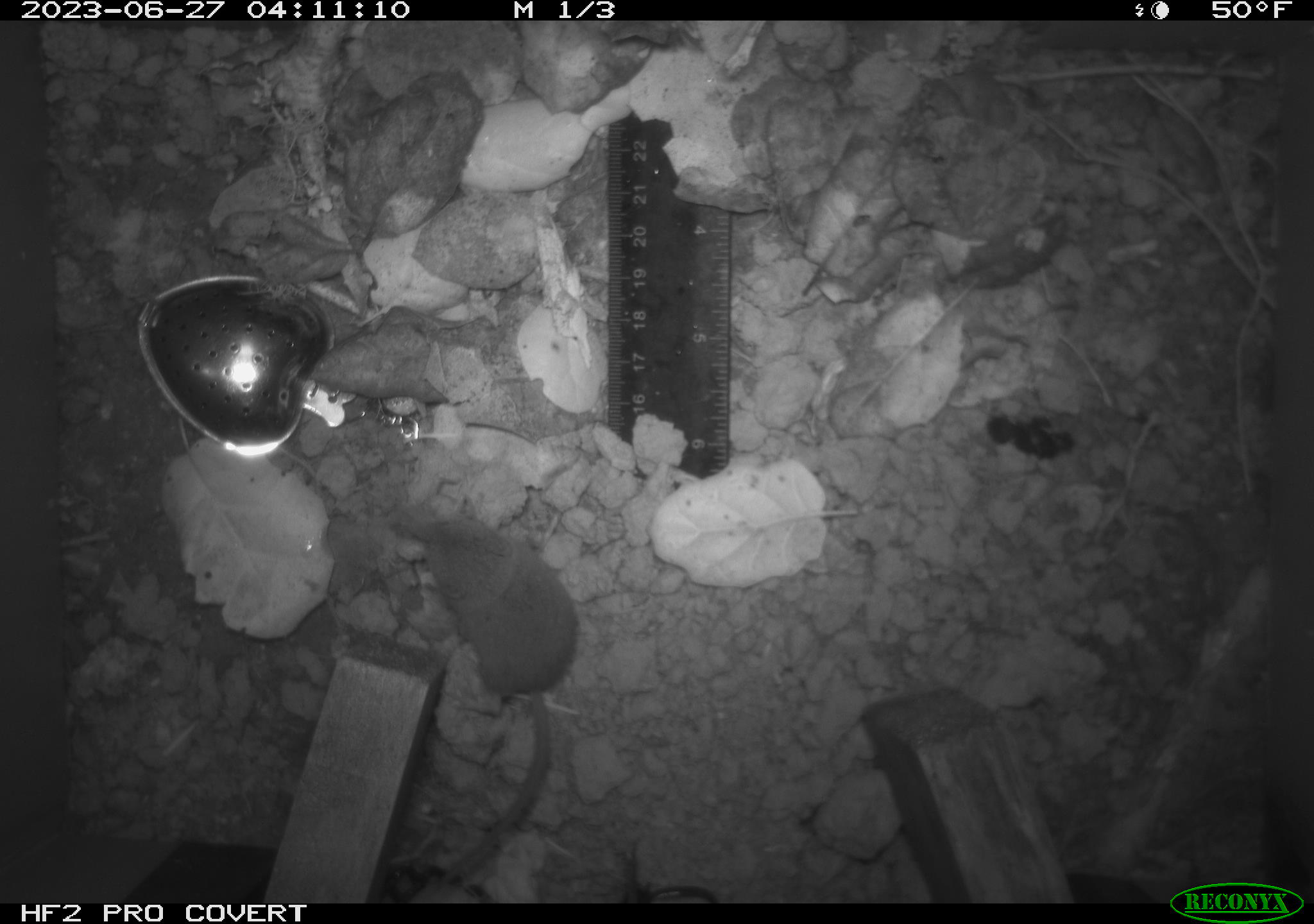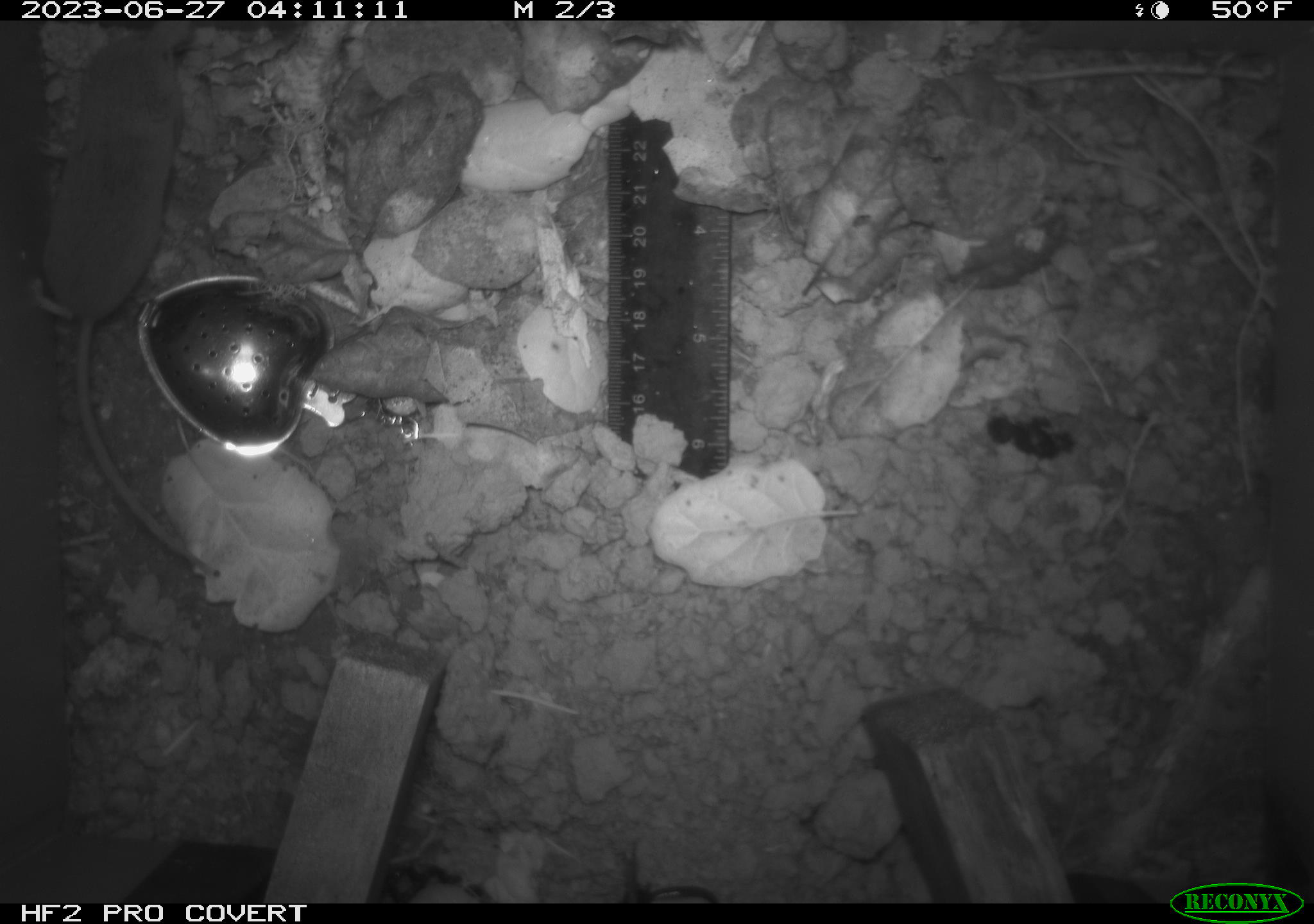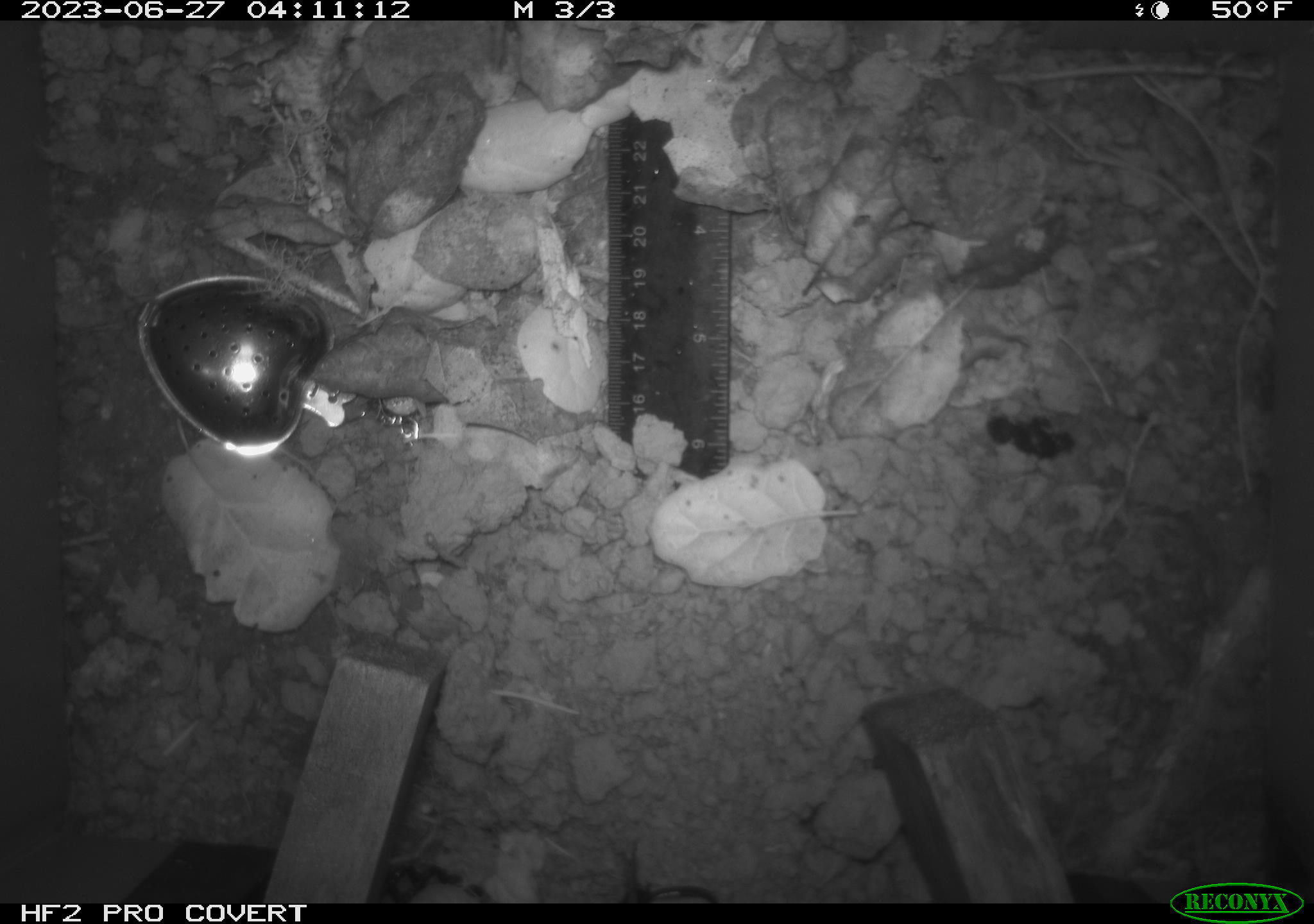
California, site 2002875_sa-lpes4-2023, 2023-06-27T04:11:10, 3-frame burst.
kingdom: Animalia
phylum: Chordata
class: Mammalia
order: Eulipotyphla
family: Soricidae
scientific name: Soricidae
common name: shrews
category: soricidae family